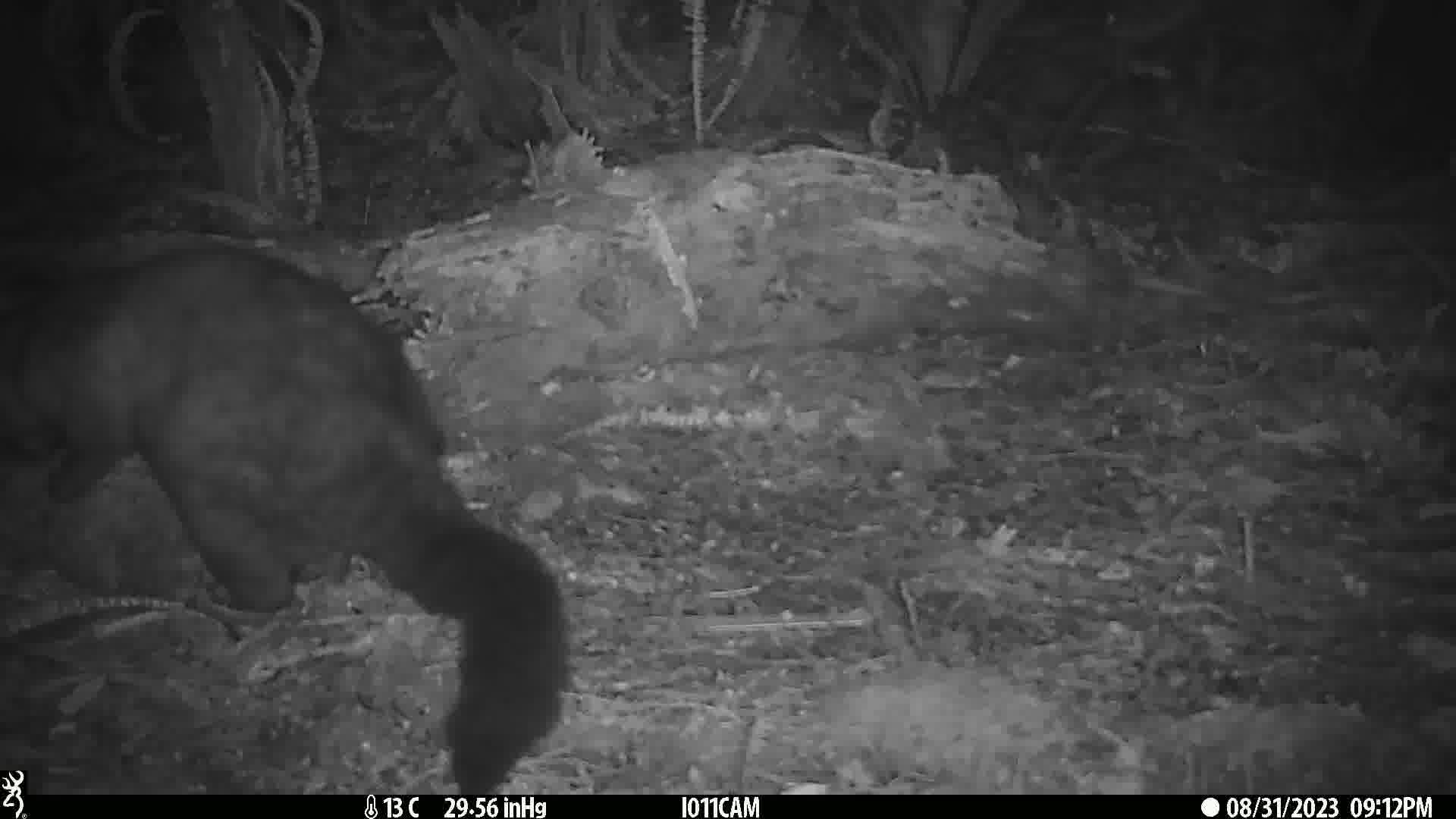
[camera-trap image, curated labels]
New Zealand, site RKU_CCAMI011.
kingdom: Animalia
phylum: Chordata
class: Mammalia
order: Diprotodontia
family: Phalangeridae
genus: Trichosurus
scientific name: Trichosurus vulpecula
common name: common brushtail possum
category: possum